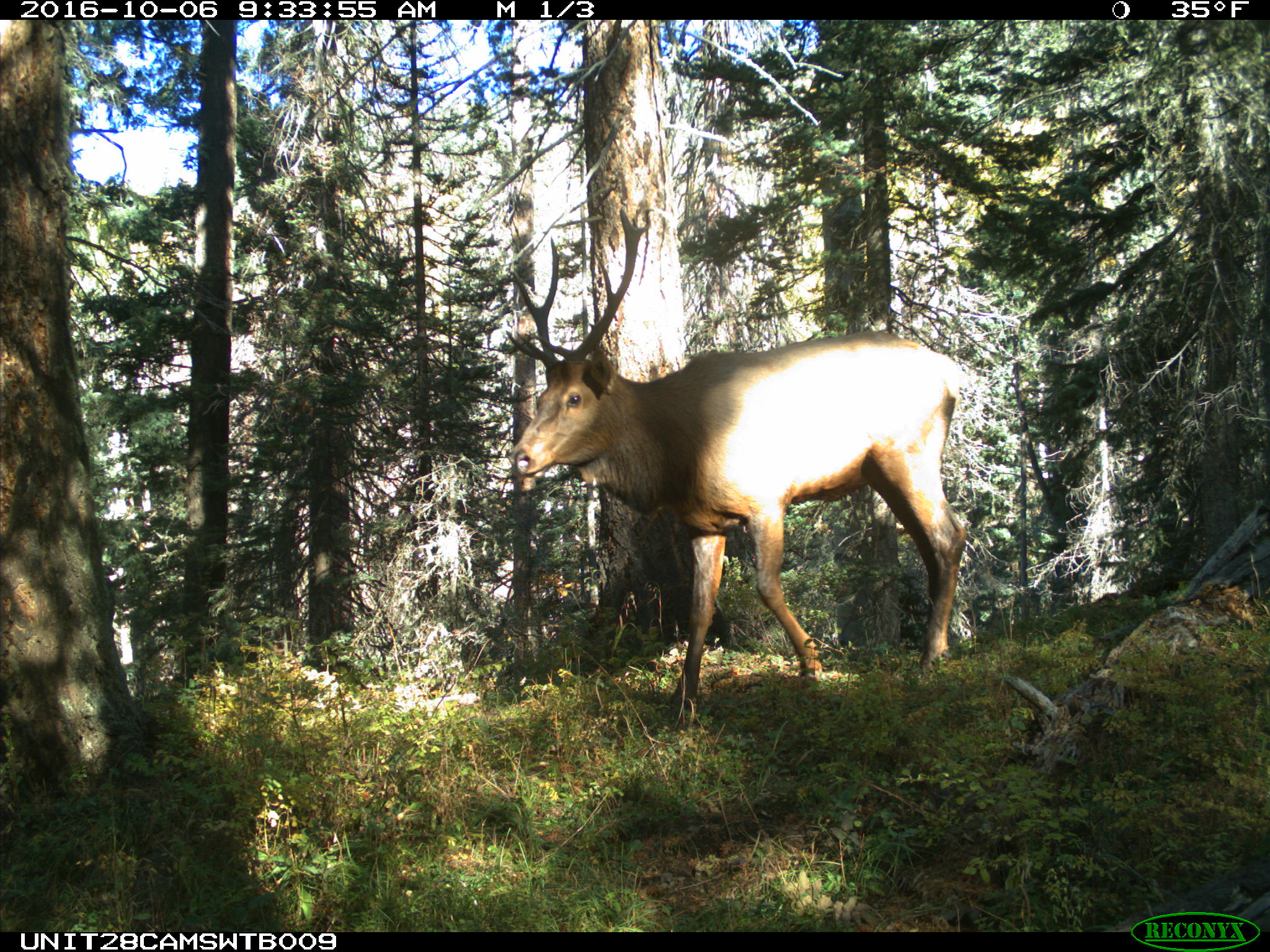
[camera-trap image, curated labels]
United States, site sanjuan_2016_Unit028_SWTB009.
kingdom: Animalia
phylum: Chordata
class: Mammalia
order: Artiodactyla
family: Cervidae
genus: Cervus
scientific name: Cervus elaphus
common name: red deer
Cervus elaphus (red deer).